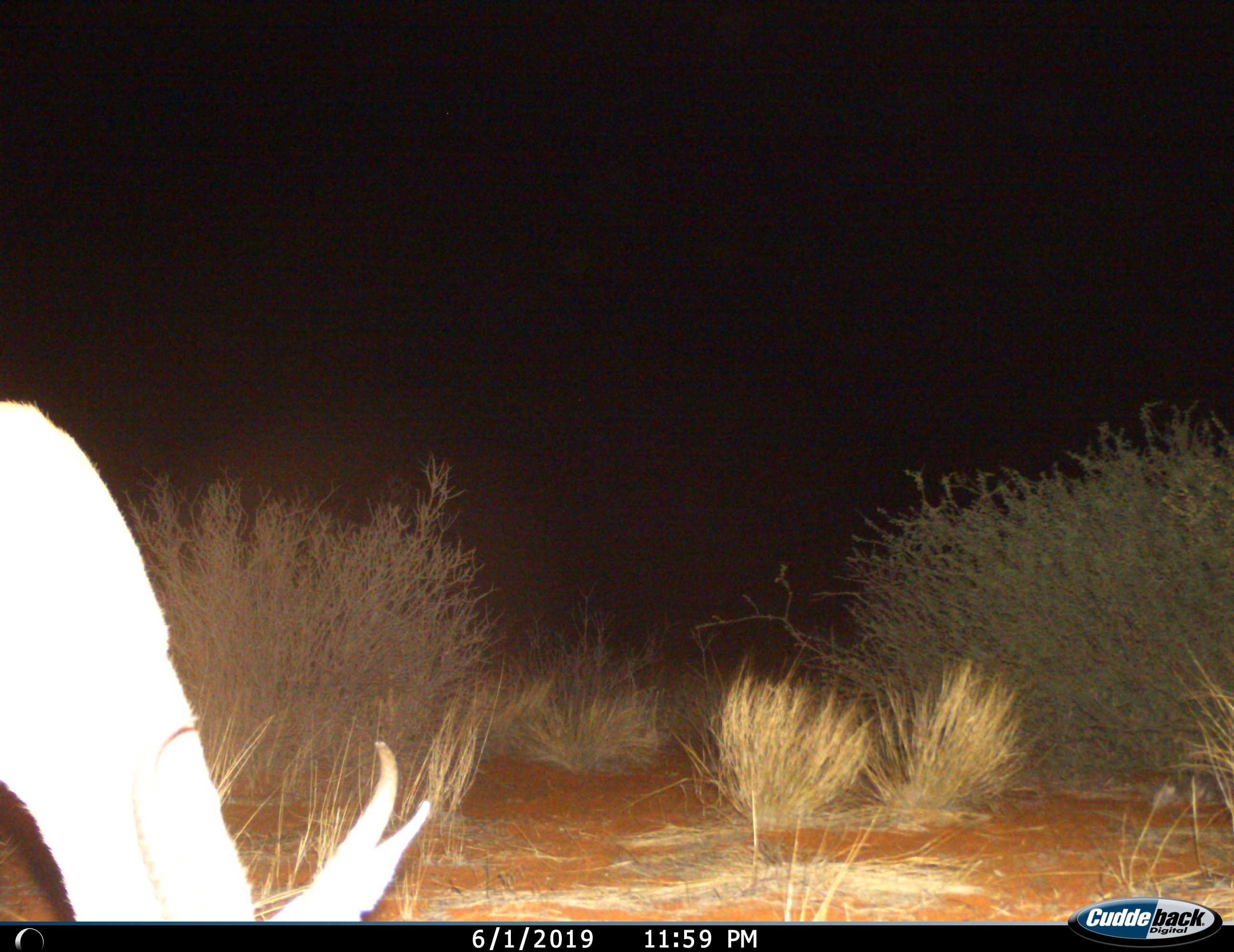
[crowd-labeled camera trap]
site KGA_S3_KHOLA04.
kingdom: Animalia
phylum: Chordata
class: Mammalia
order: Artiodactyla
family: Bovidae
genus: Antidorcas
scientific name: Antidorcas marsupialis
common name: springbok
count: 1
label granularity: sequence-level